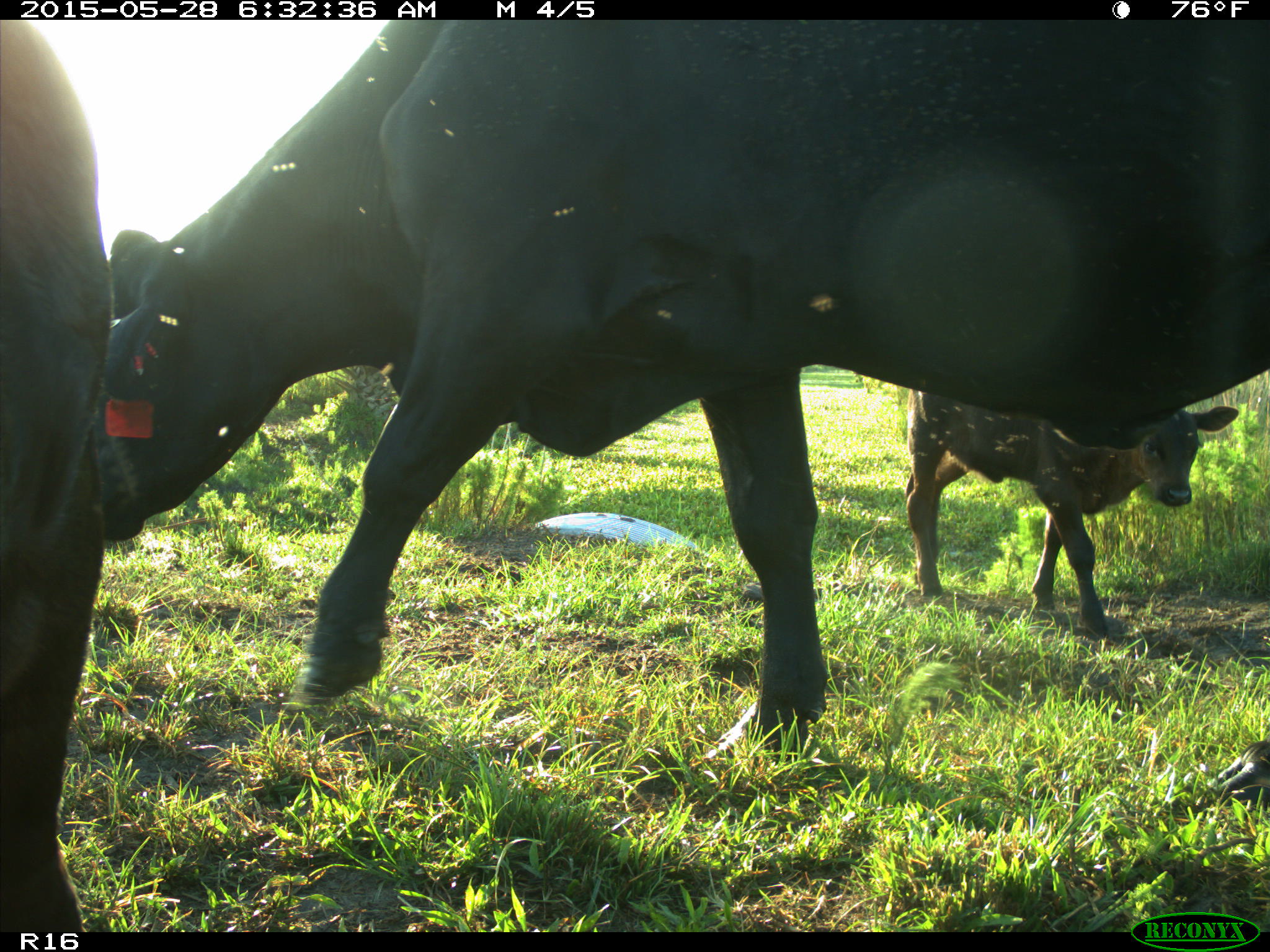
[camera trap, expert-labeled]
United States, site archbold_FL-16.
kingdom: Animalia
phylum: Chordata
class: Mammalia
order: Artiodactyla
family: Bovidae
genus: Bos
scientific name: Bos taurus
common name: domestic cow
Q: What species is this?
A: Bos taurus (domestic cow).